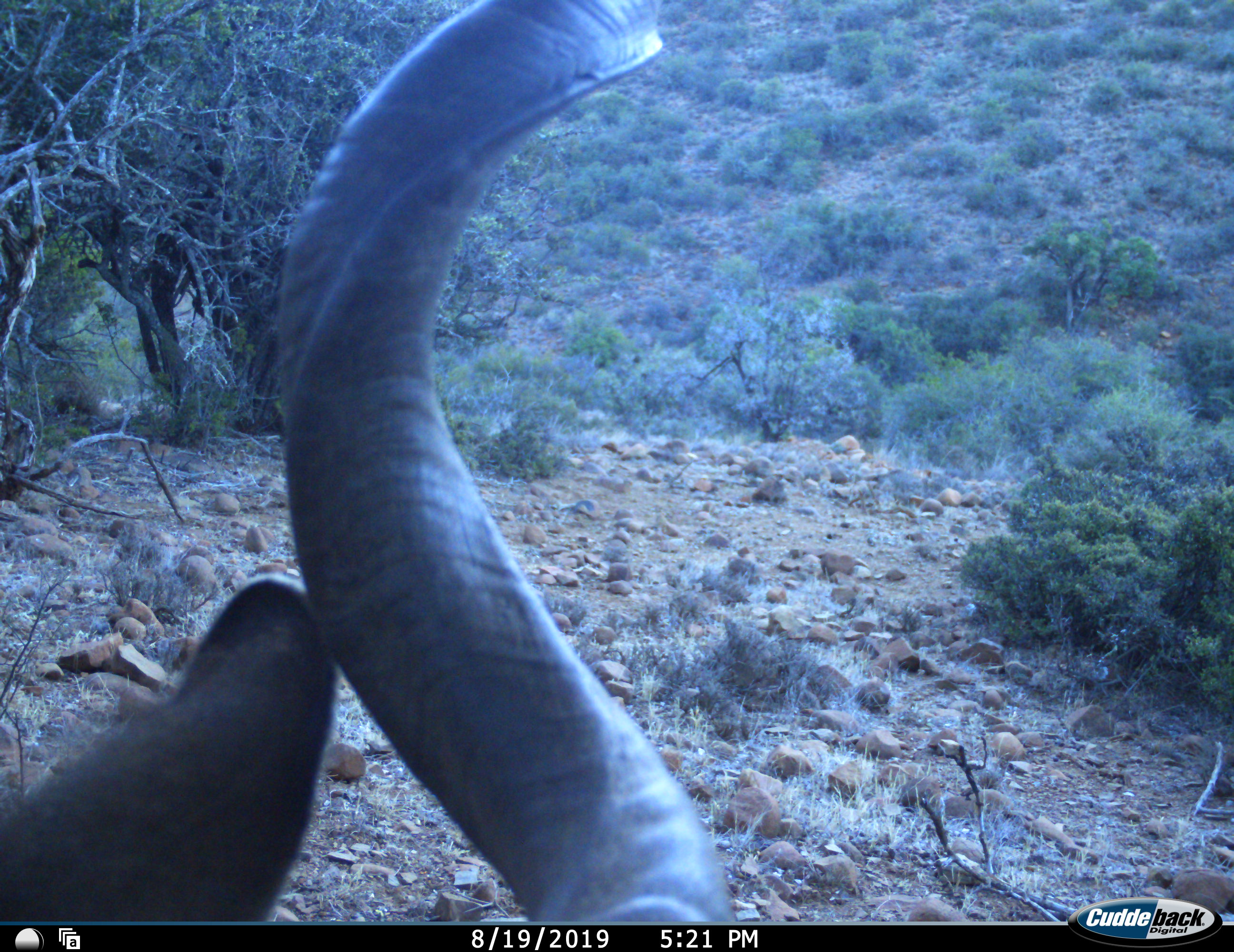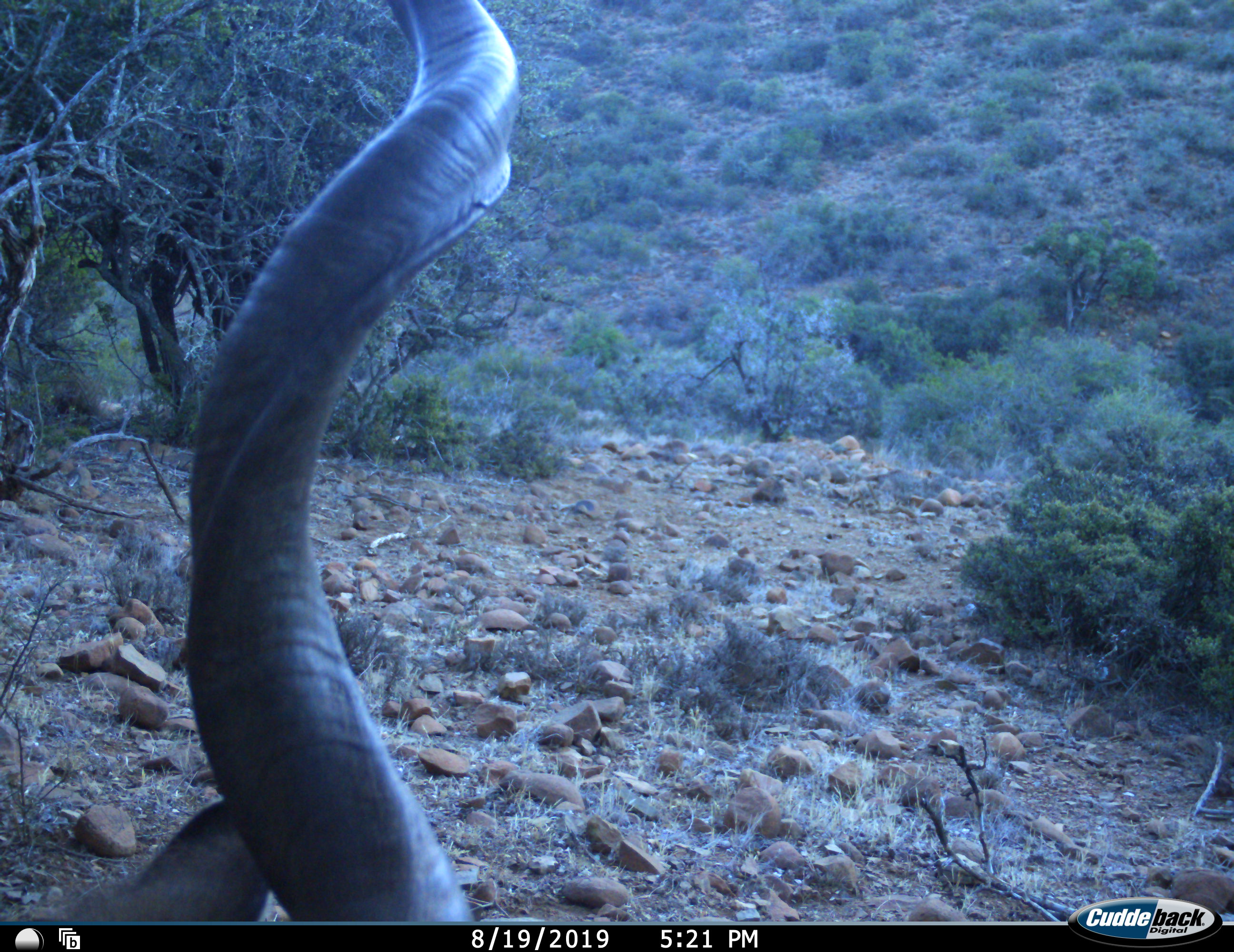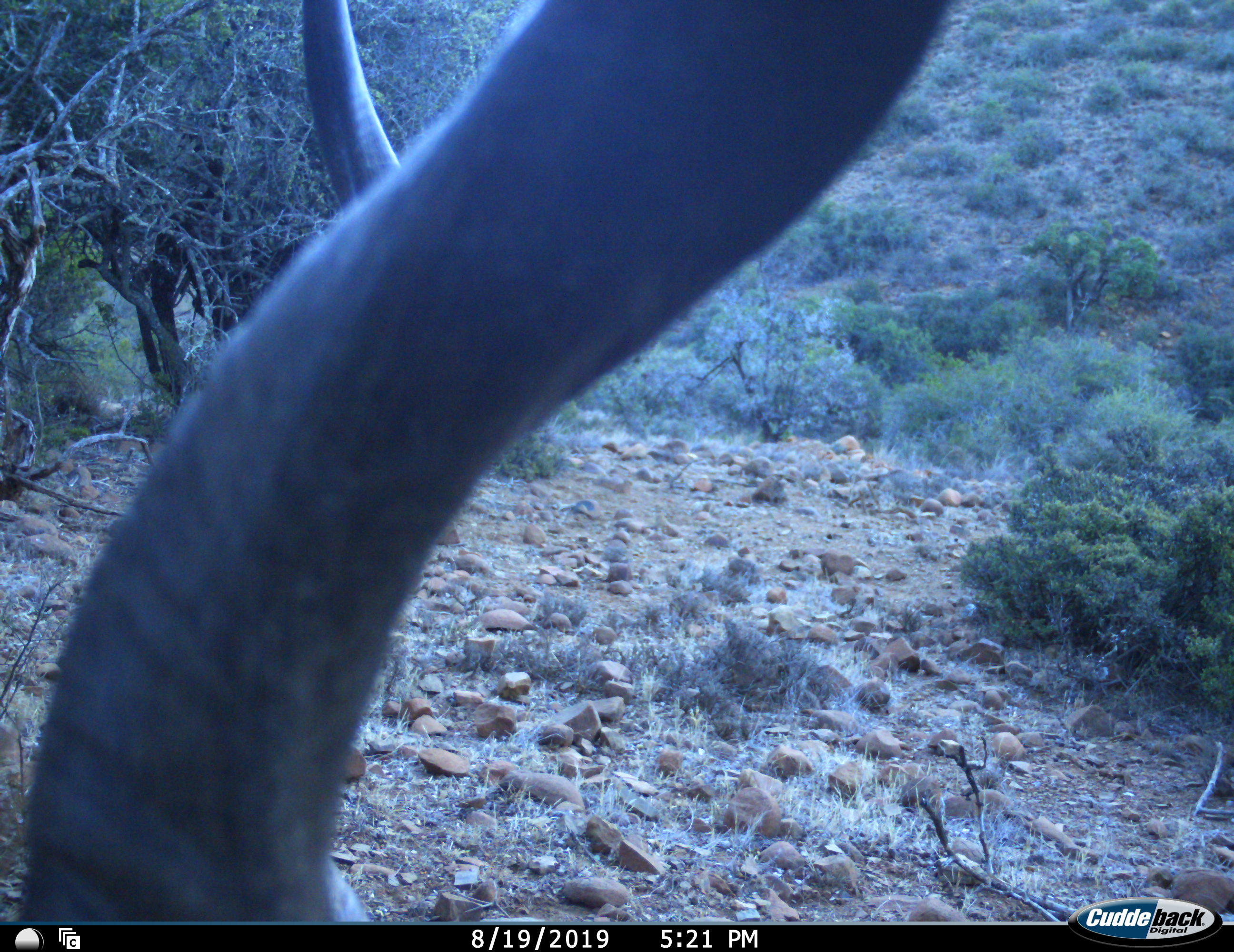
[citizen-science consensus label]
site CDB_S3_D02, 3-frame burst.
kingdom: Animalia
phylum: Chordata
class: Mammalia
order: Artiodactyla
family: Bovidae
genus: Tragelaphus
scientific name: Tragelaphus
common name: kudu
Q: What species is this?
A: Kudu (Tragelaphus).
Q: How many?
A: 1.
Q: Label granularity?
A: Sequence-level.